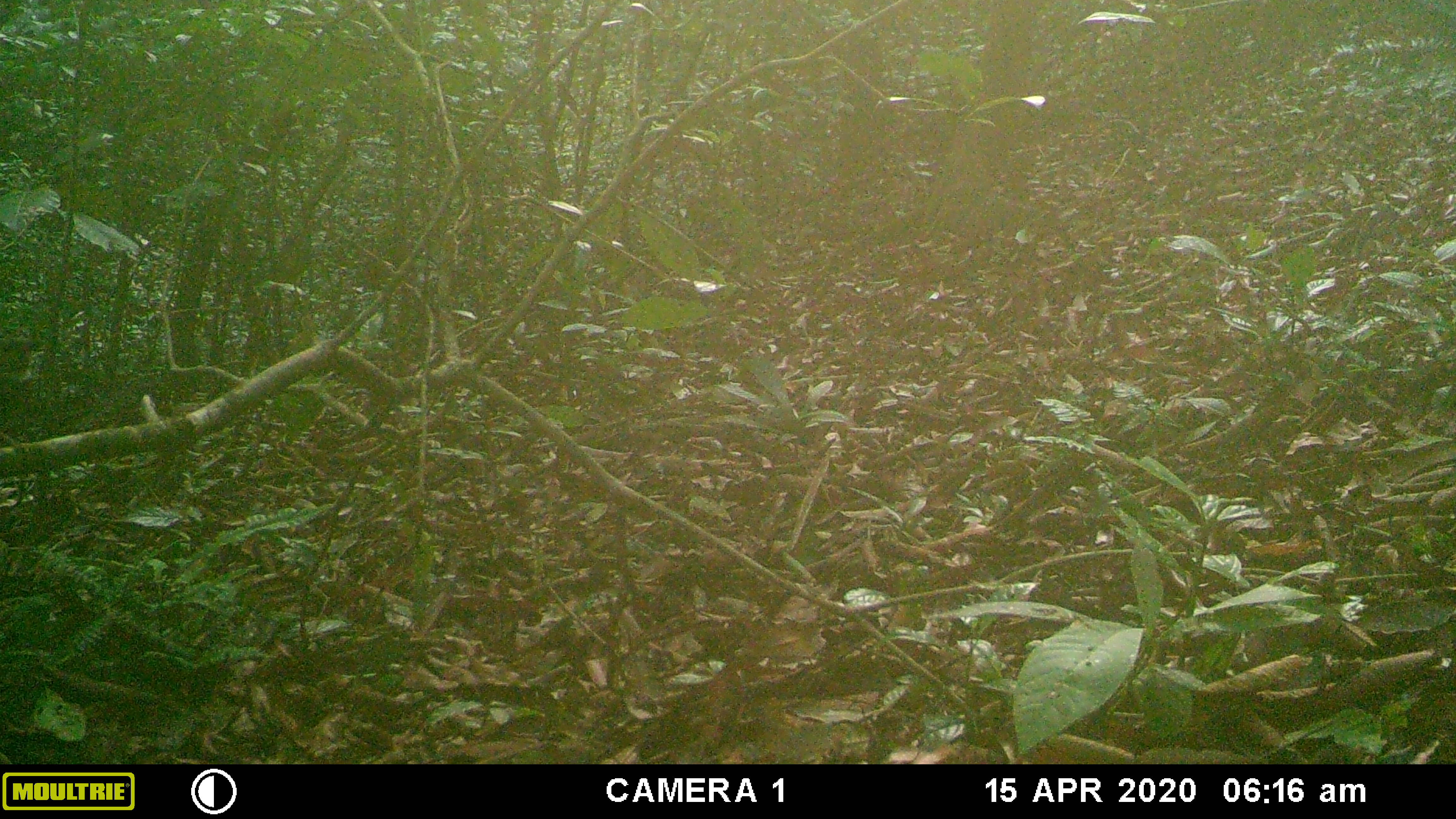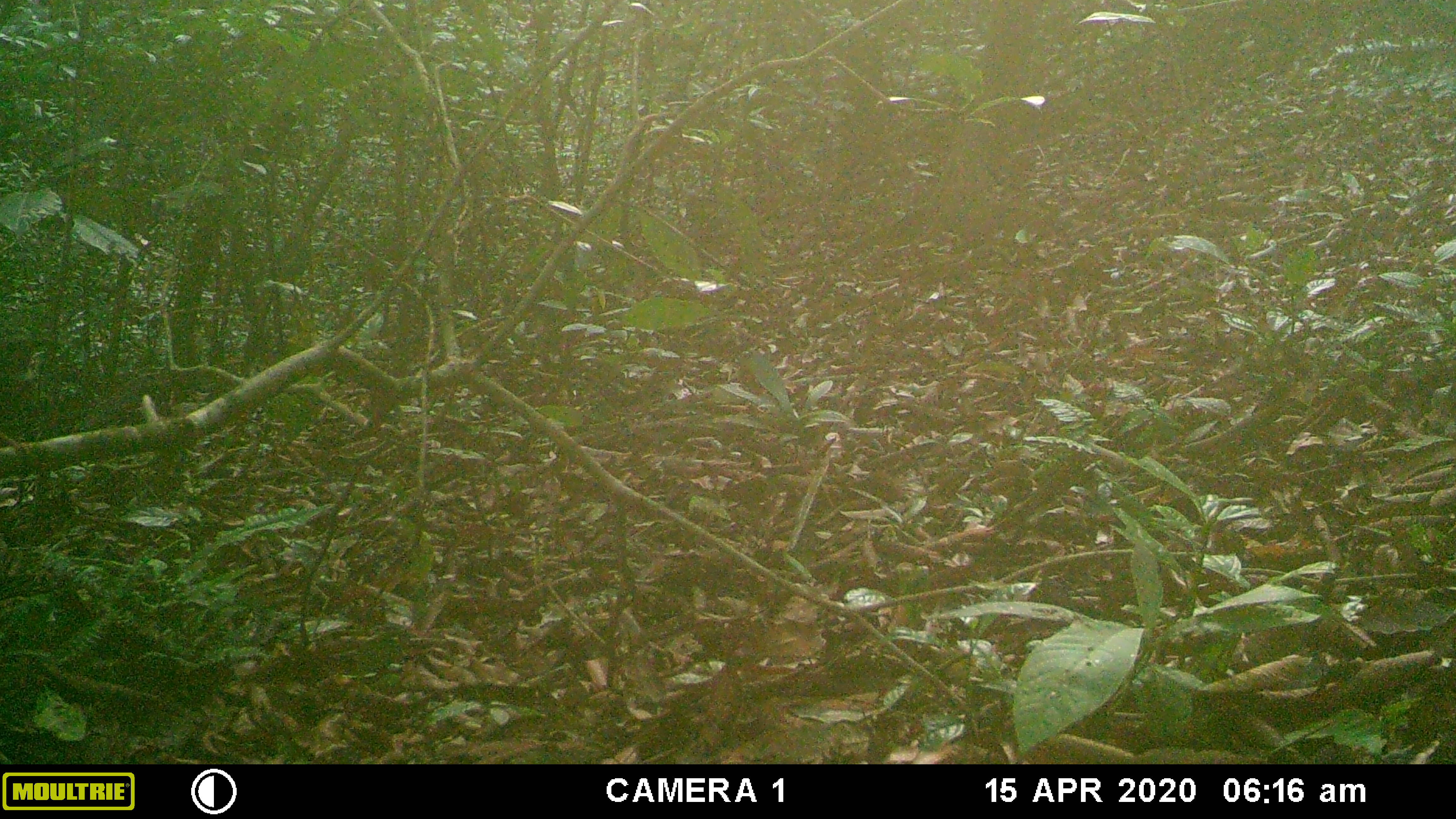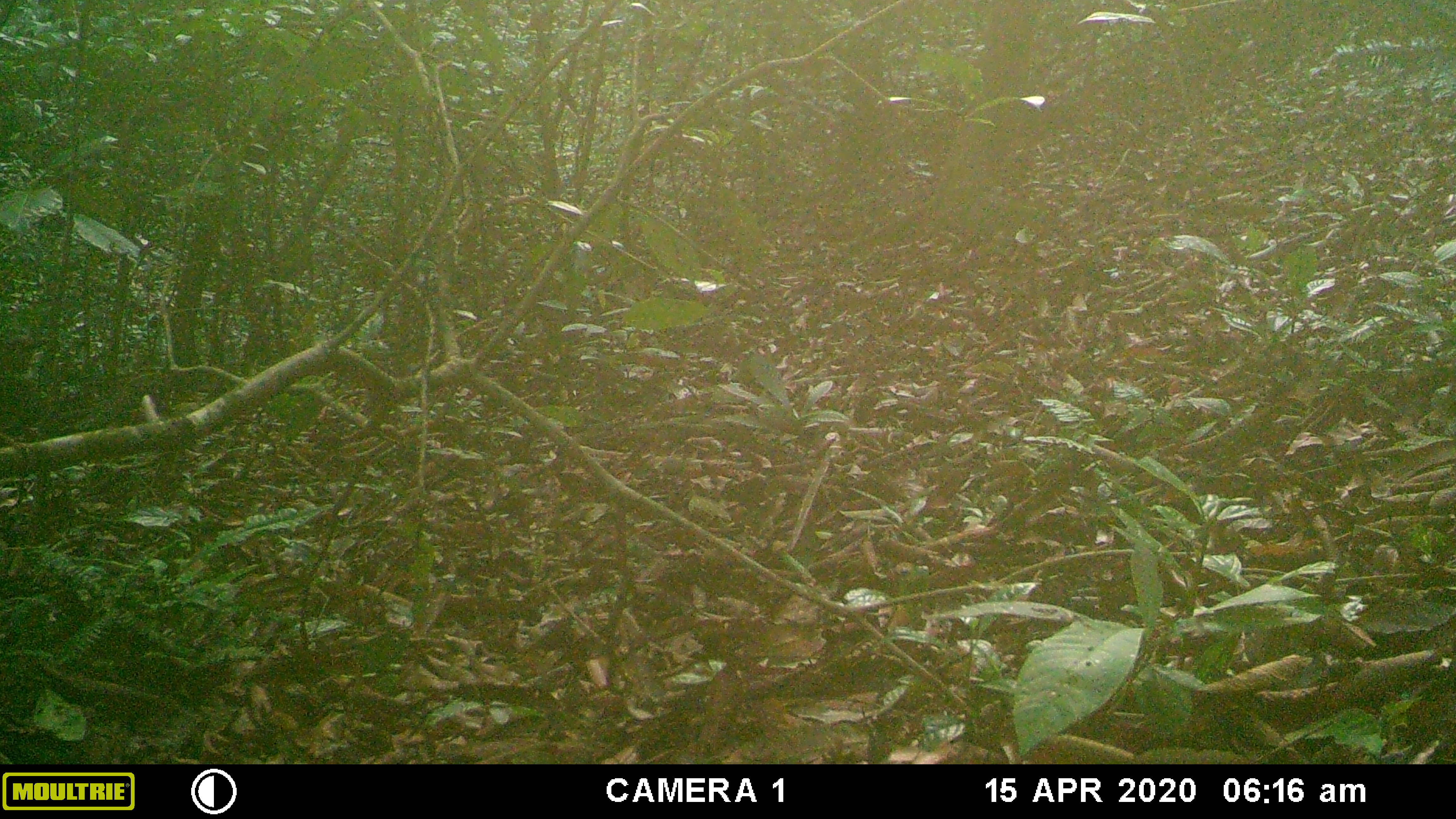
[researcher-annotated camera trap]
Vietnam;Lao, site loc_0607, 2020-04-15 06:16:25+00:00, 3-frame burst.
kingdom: Animalia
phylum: Chordata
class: Aves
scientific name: Aves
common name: bird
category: unidentified bird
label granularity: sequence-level